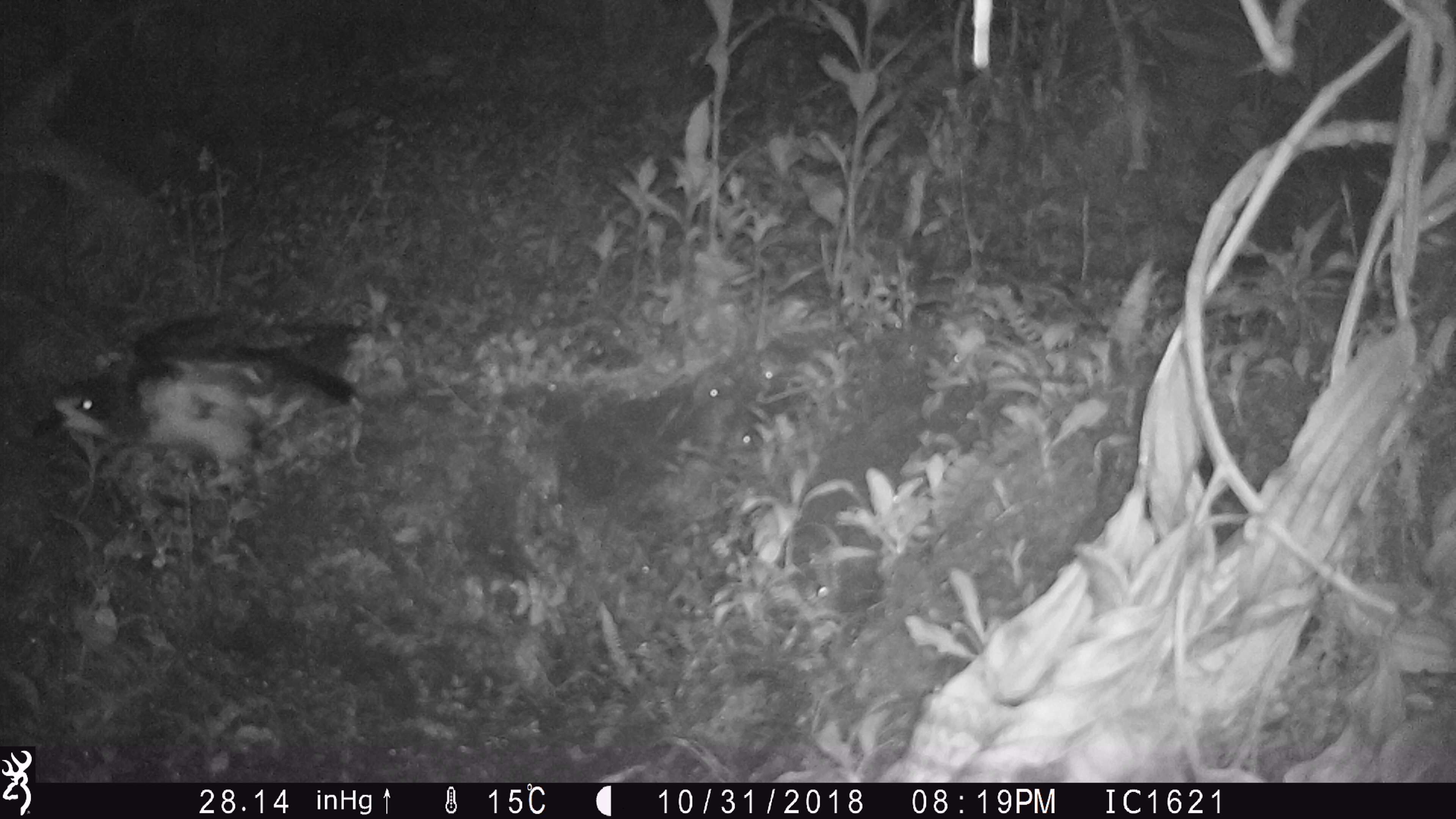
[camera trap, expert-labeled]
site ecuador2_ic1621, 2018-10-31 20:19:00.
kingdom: Animalia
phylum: Chordata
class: Aves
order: Procellariiformes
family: Procellariidae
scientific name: Procellariidae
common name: petrel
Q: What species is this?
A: Petrel (Procellariidae).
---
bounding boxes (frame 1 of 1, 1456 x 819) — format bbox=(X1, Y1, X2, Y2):
petrel: bbox=(26, 302, 397, 492)